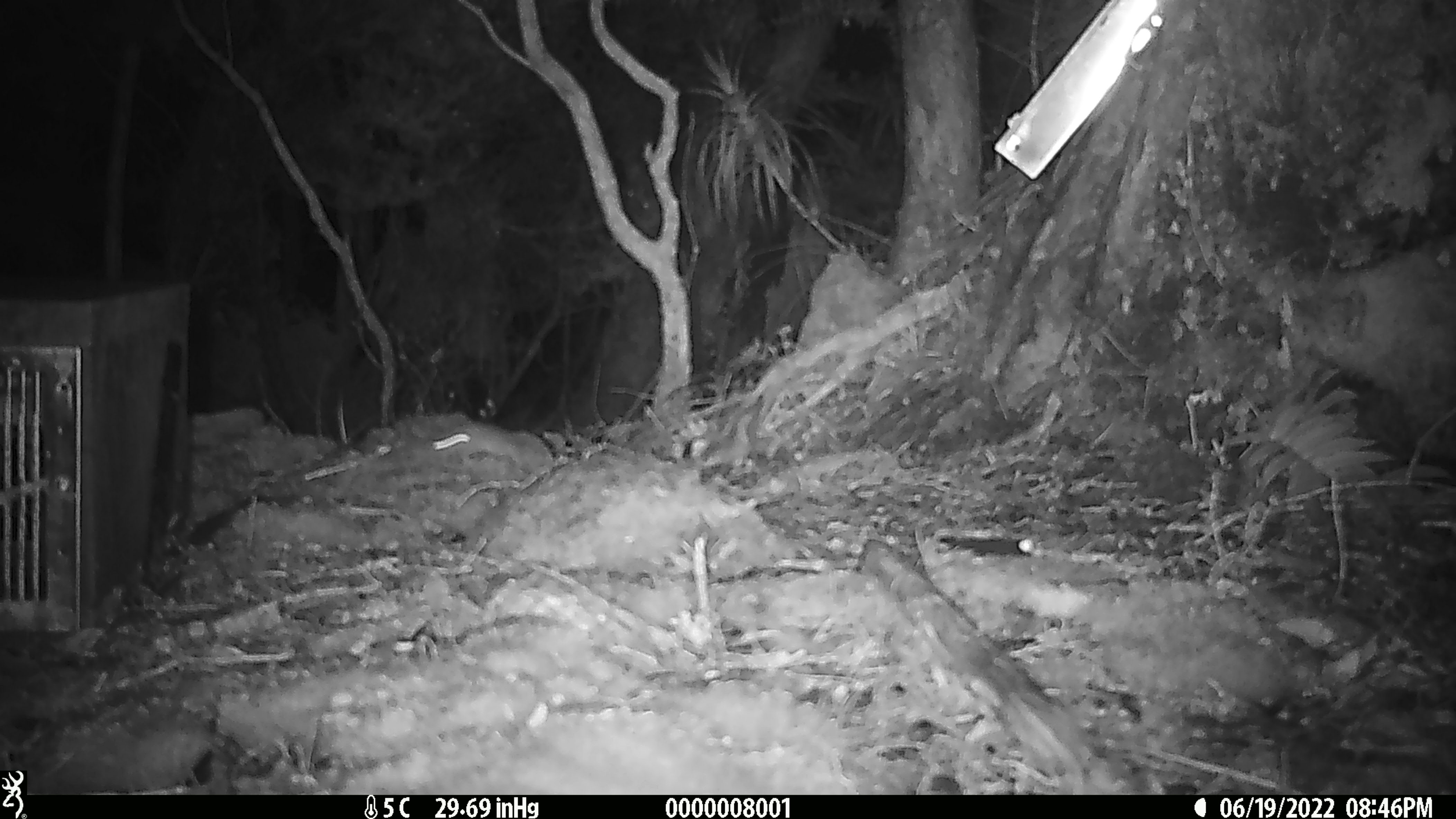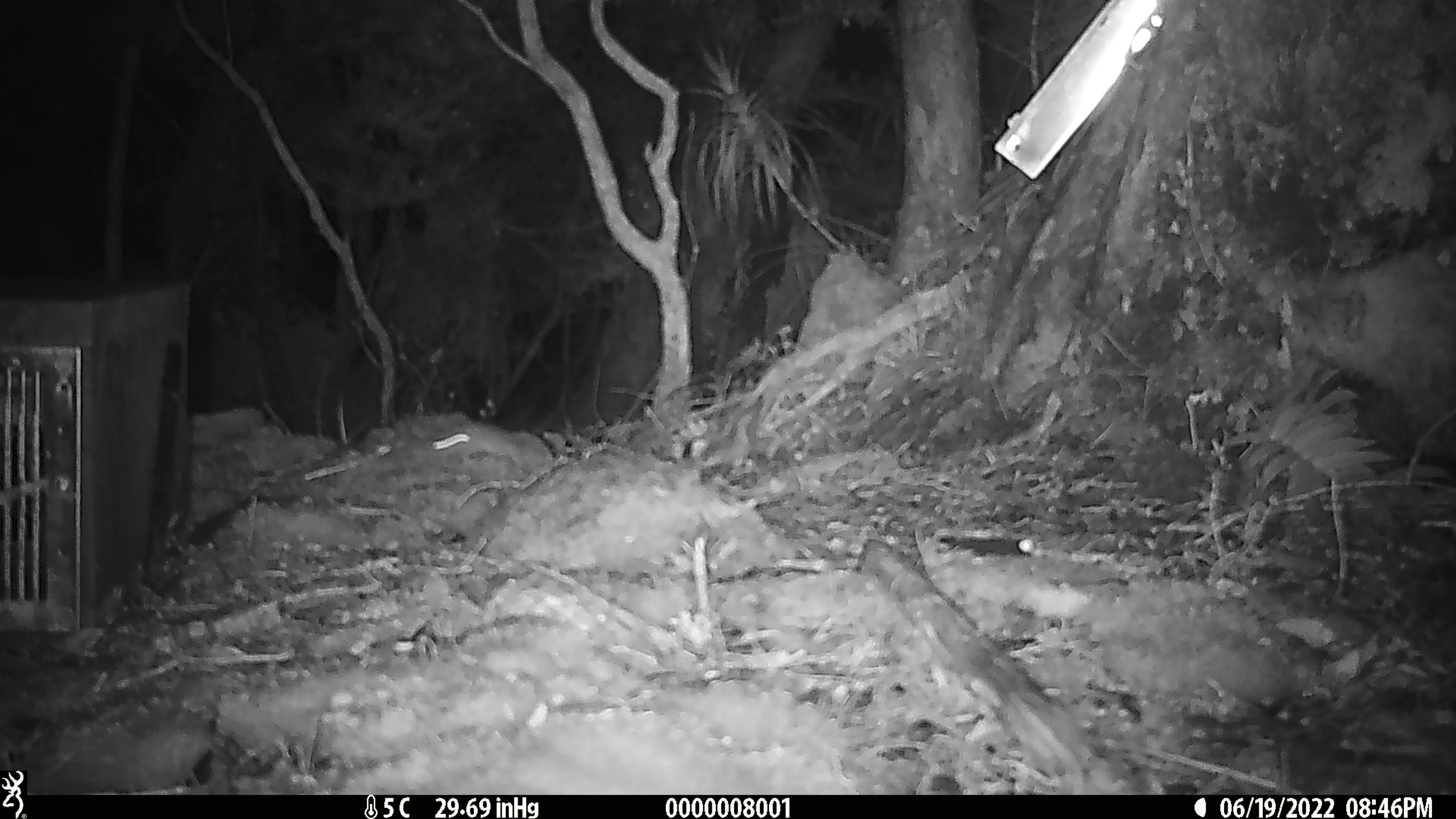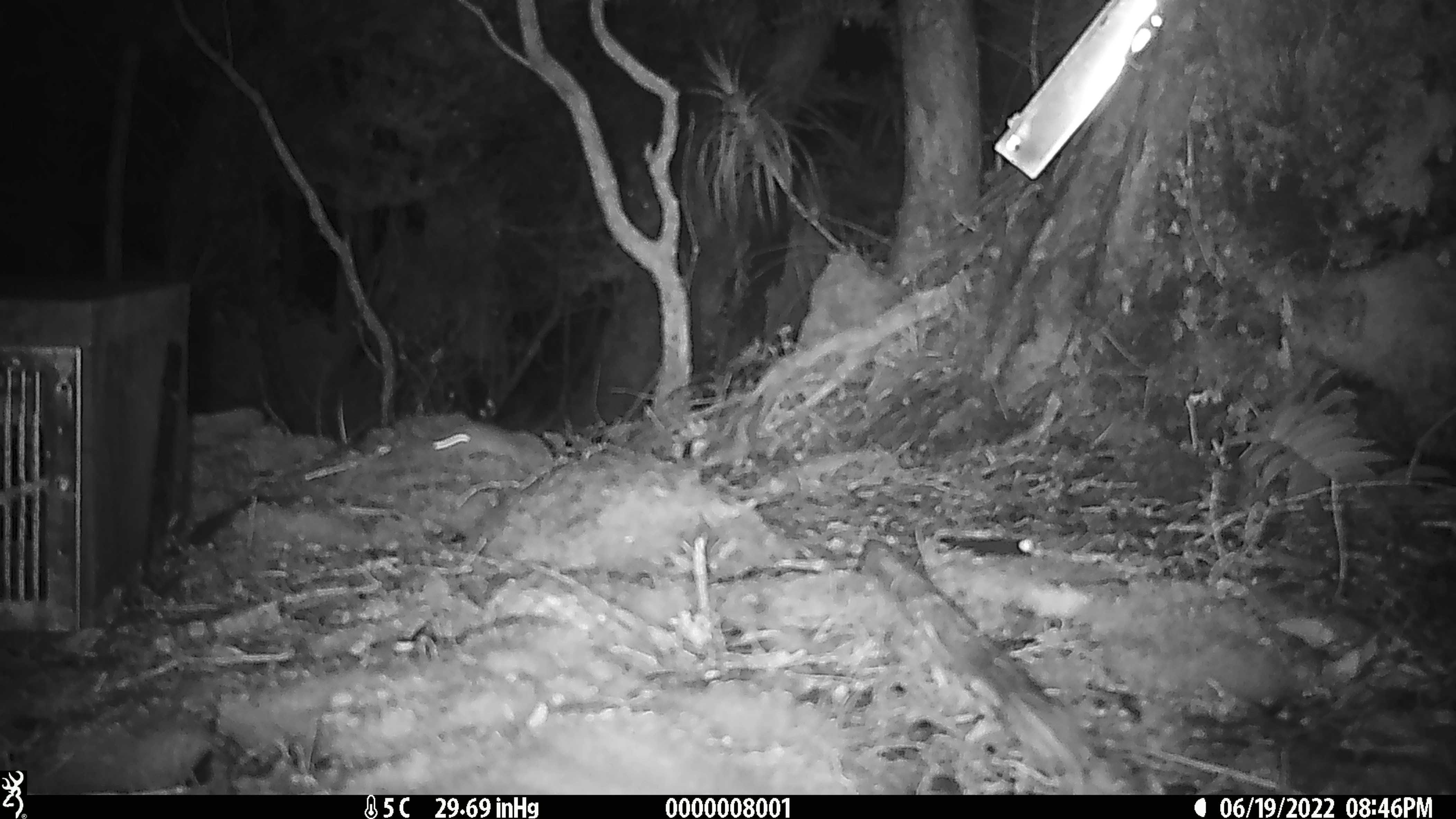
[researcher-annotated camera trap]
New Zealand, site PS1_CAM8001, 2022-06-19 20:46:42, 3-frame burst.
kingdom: Animalia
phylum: Chordata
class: Mammalia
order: Rodentia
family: Muridae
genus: Mus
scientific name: Mus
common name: mouse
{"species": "mouse (Mus)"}